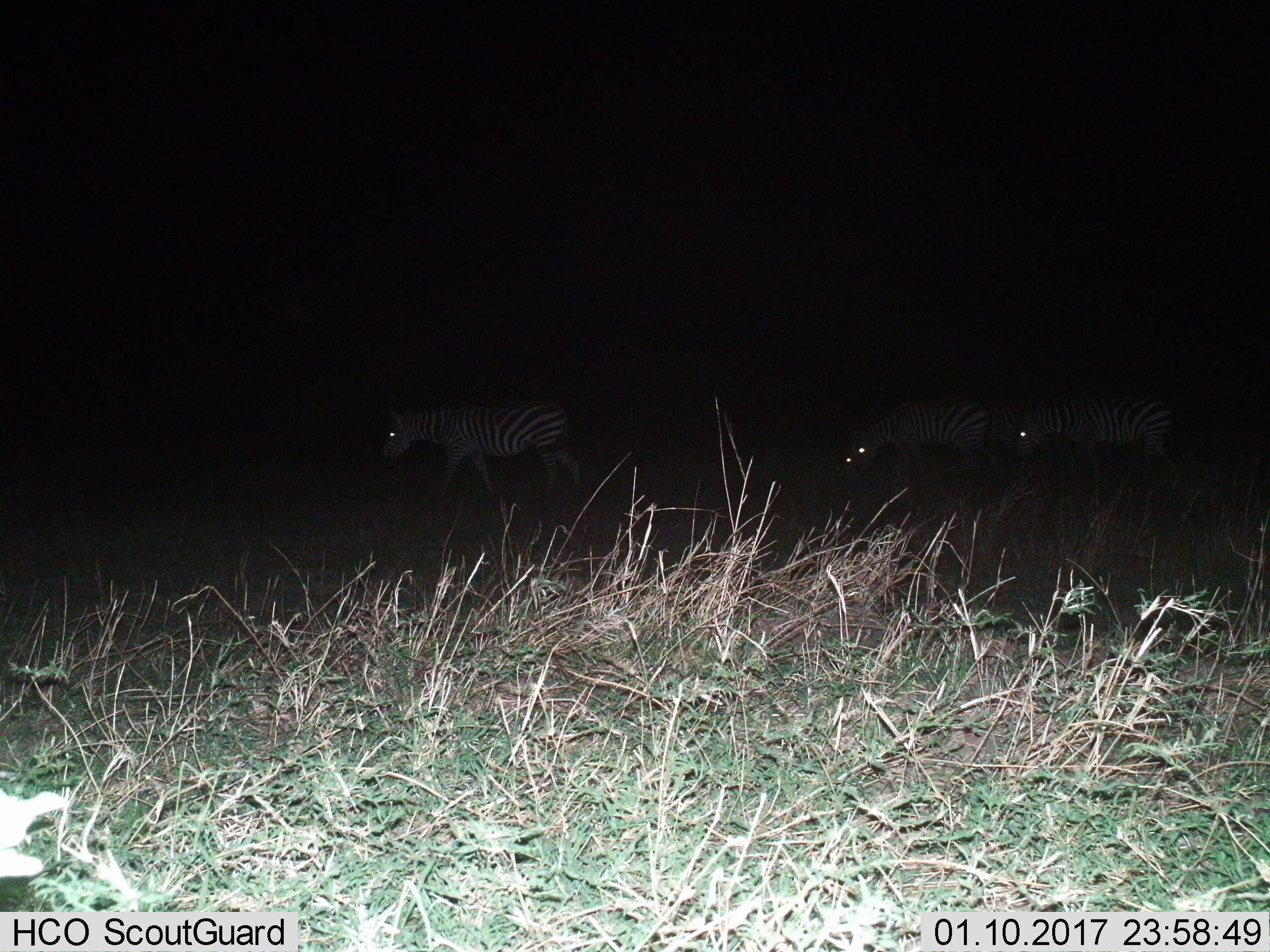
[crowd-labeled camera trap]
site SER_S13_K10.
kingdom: Animalia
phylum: Chordata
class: Mammalia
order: Perissodactyla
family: Equidae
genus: Equus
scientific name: Equus quagga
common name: plains zebra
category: zebraplains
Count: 4.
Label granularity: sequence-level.